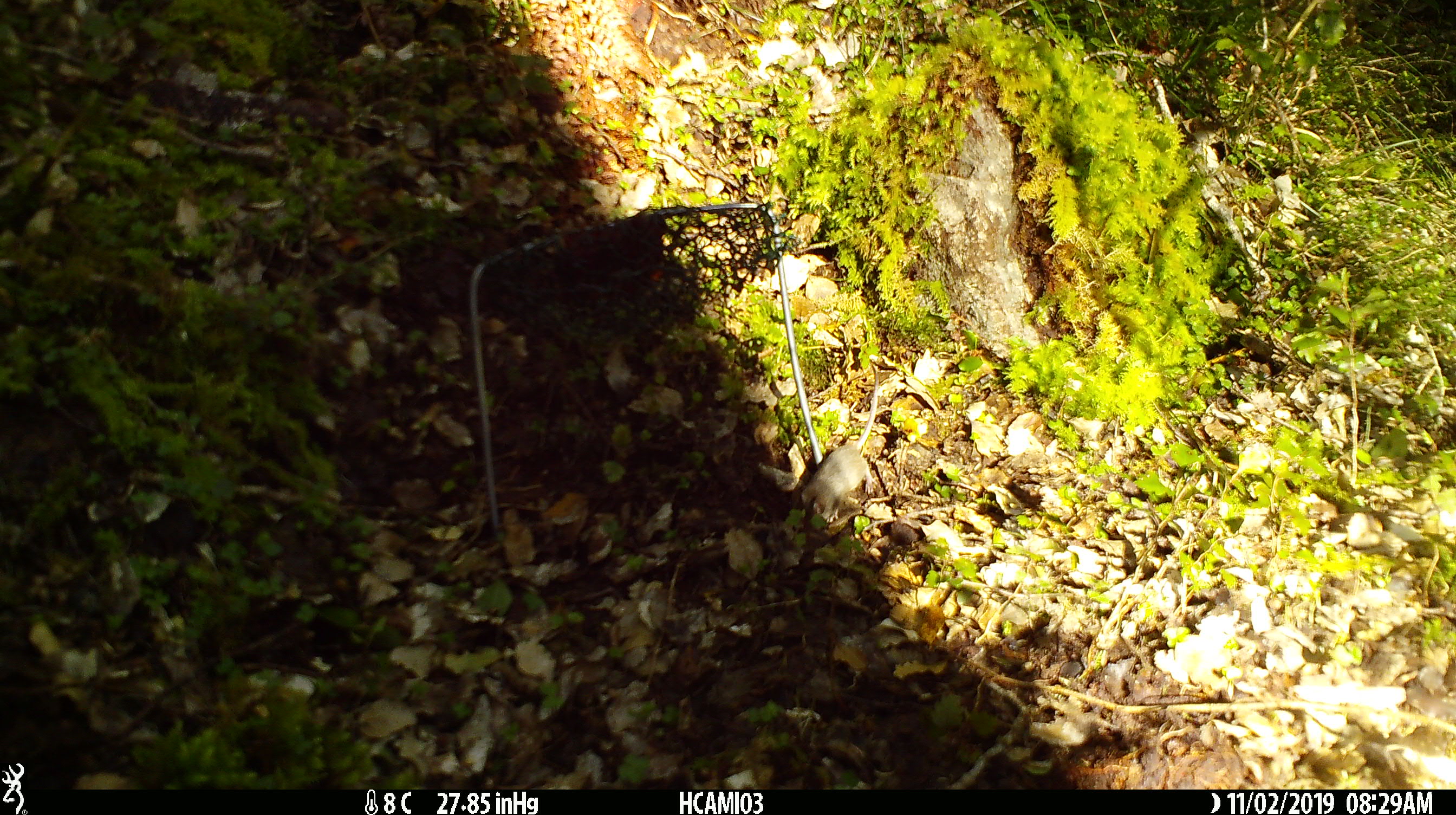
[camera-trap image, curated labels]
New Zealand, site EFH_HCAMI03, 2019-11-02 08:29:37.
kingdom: Animalia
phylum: Chordata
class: Mammalia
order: Rodentia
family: Muridae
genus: Mus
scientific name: Mus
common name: mouse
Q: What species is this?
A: Mouse (Mus).